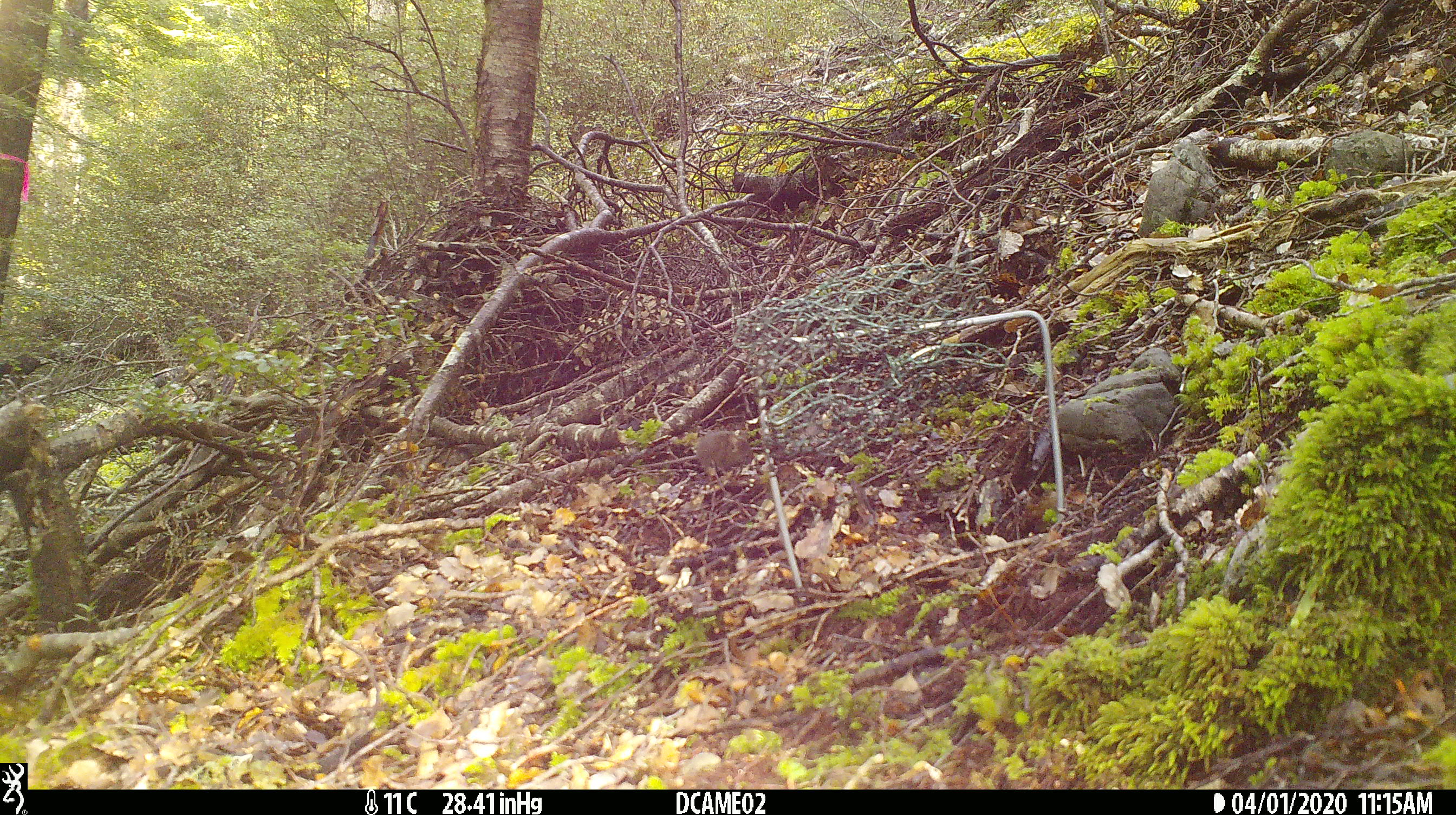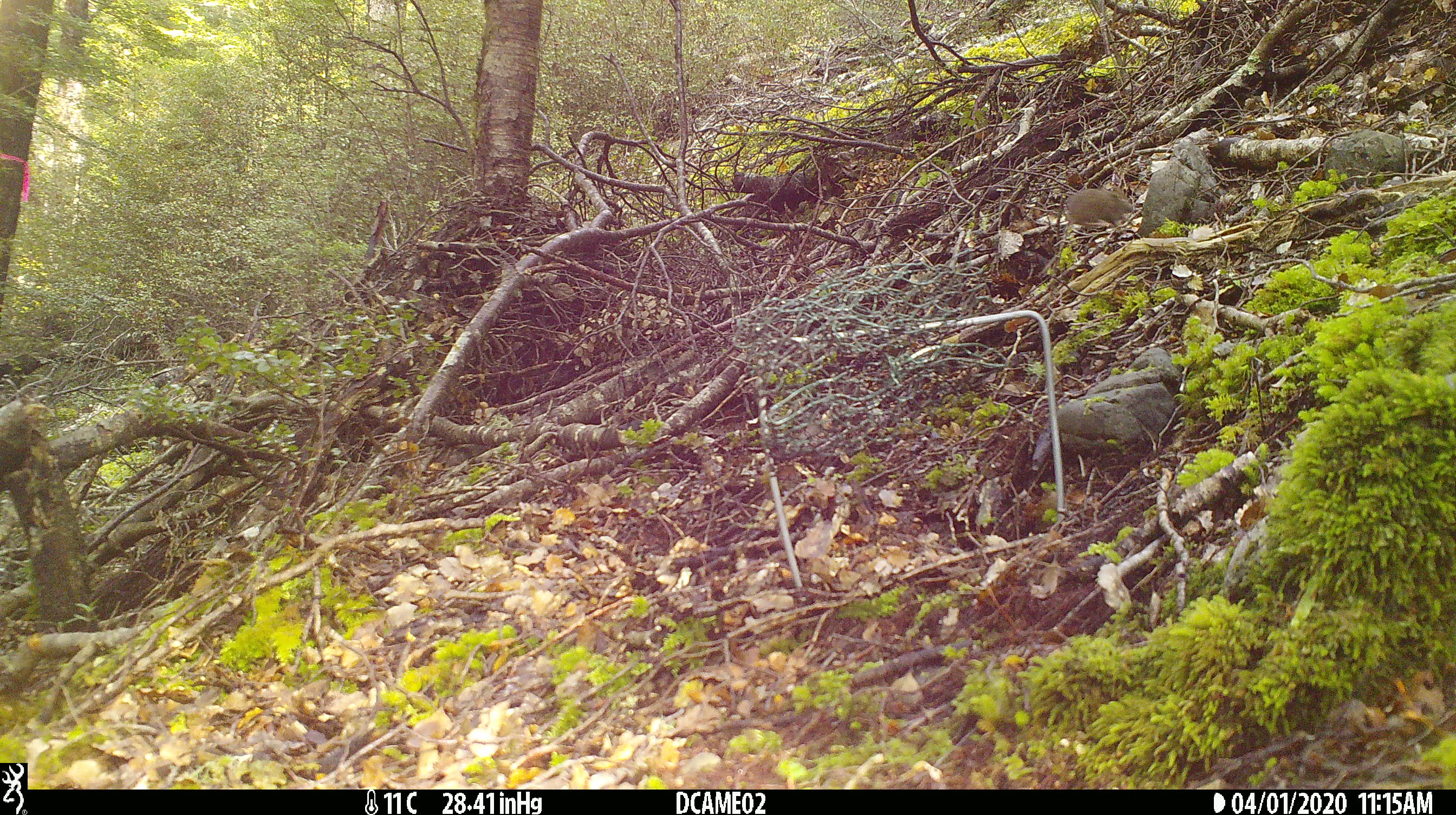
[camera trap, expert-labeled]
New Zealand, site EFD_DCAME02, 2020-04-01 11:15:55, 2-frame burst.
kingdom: Animalia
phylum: Chordata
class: Mammalia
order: Rodentia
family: Muridae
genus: Mus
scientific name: Mus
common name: mouse